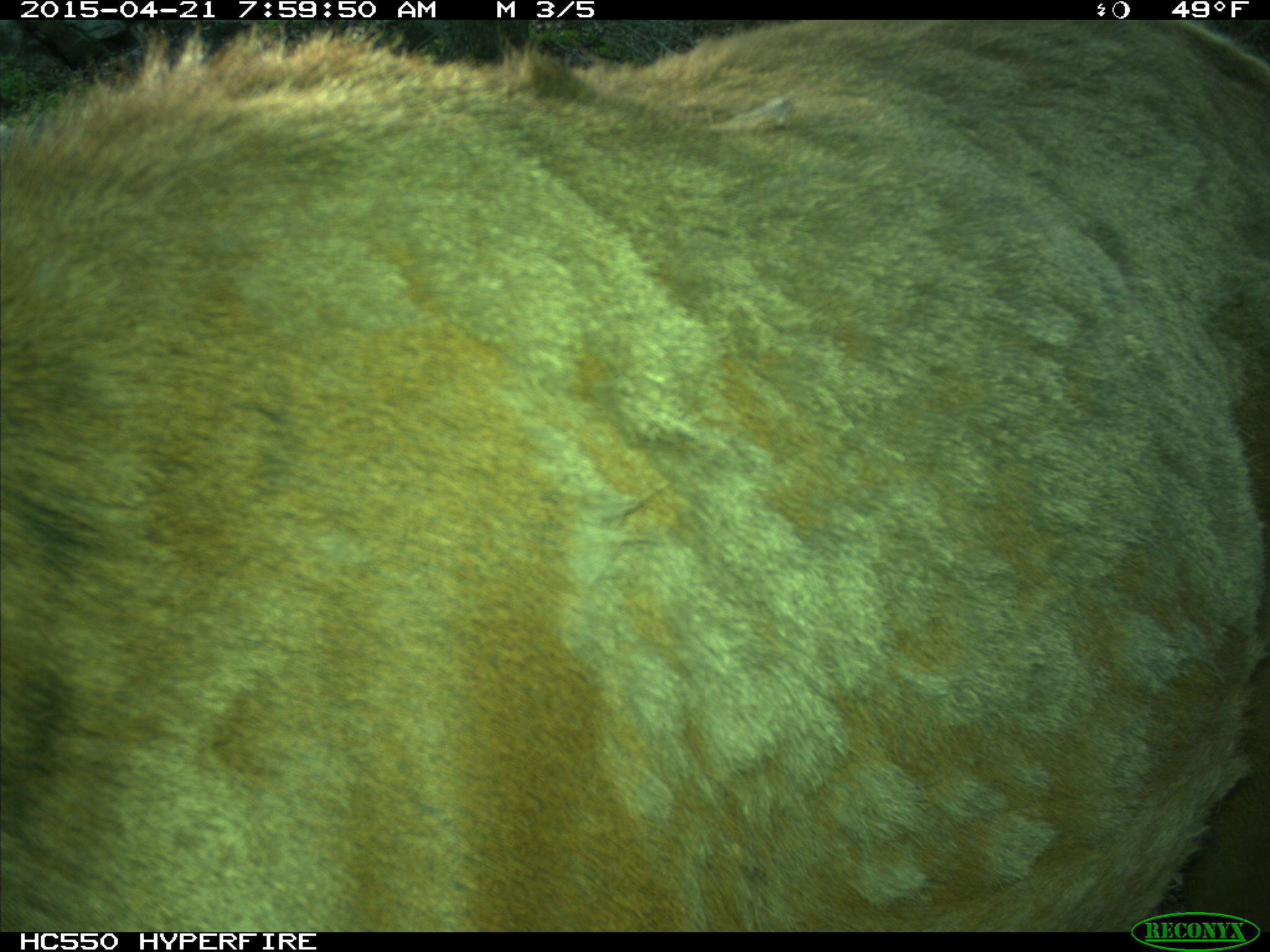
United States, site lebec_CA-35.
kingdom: Animalia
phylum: Chordata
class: Mammalia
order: Artiodactyla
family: Cervidae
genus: Cervus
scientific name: Cervus canadensis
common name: elk